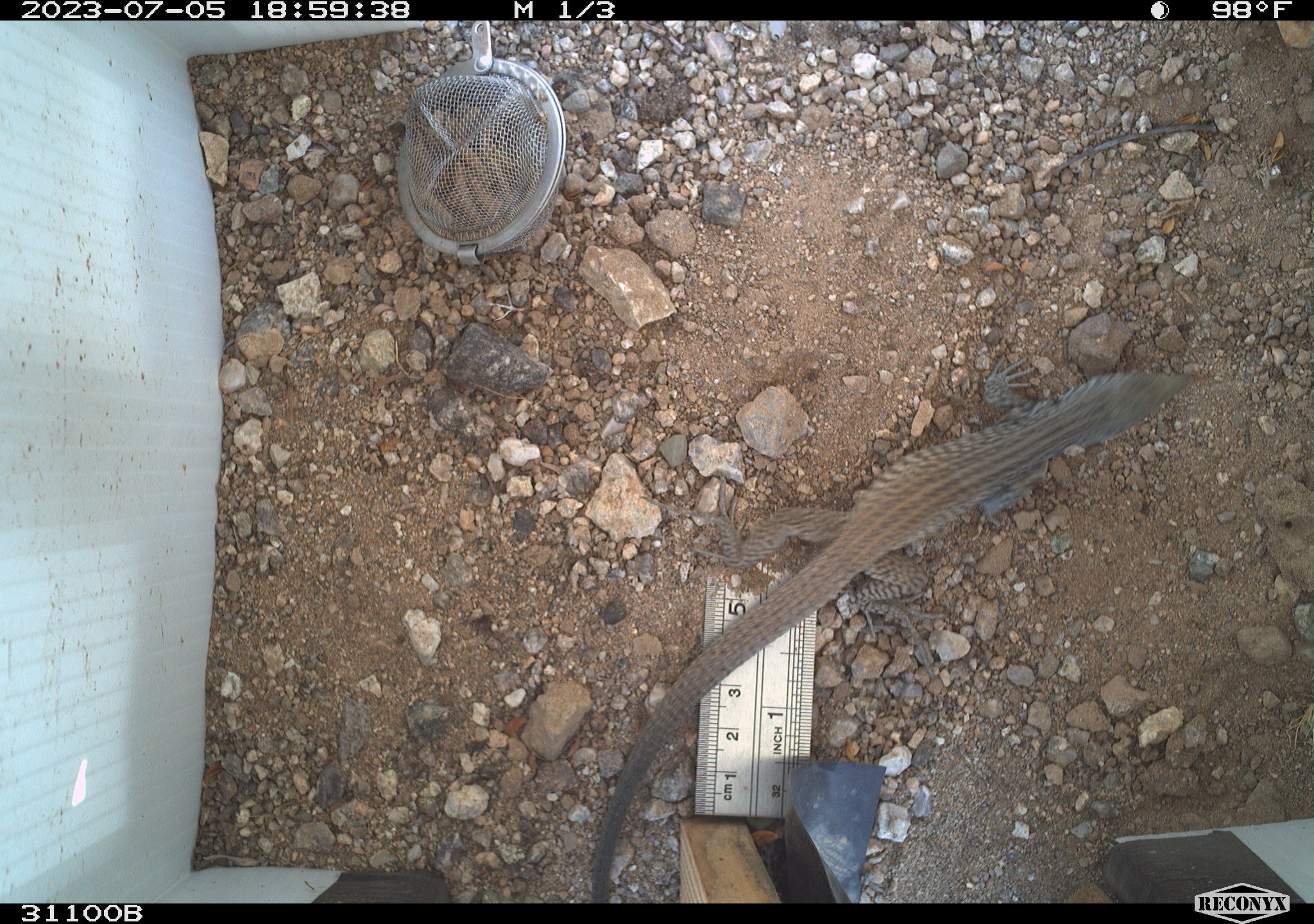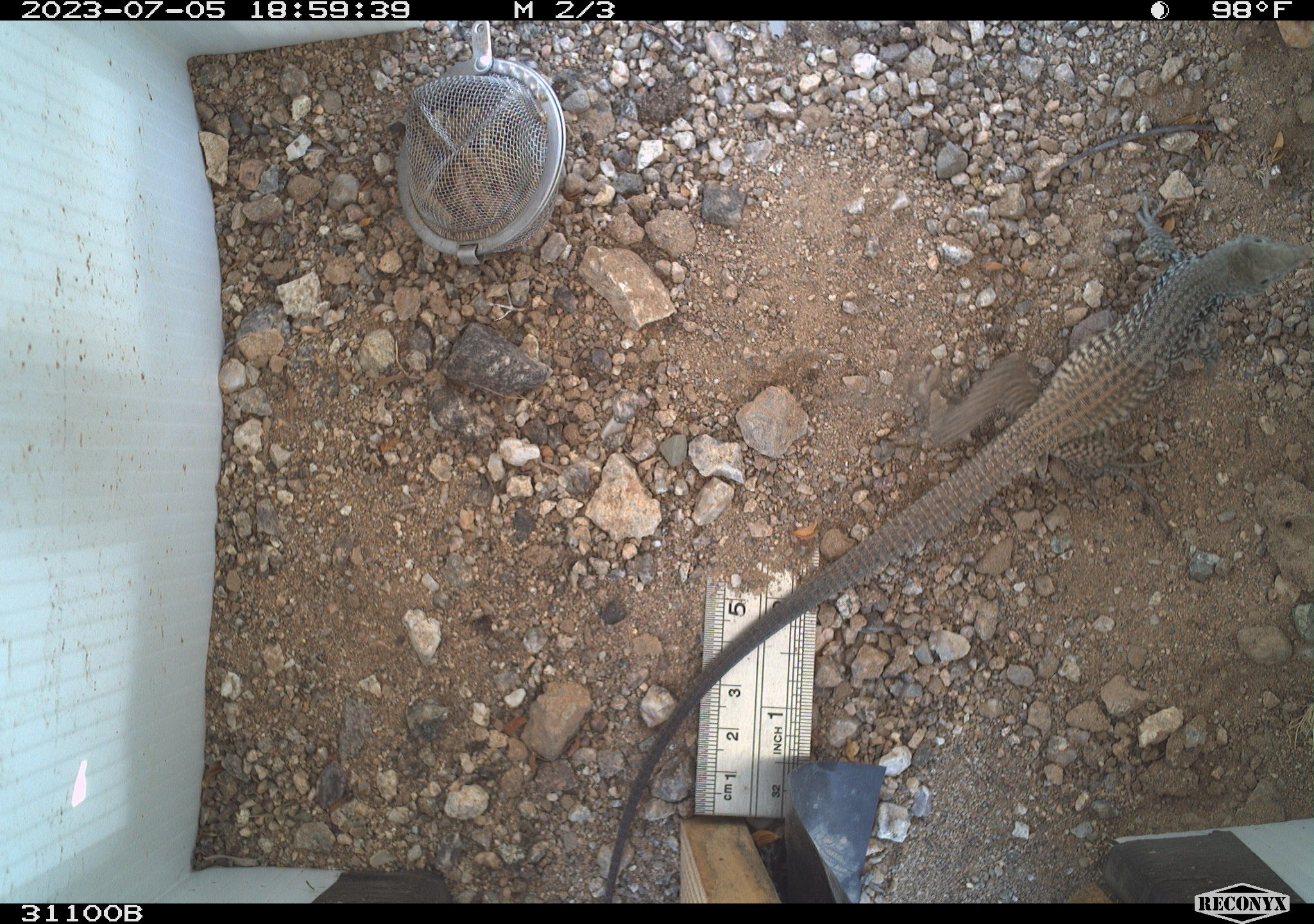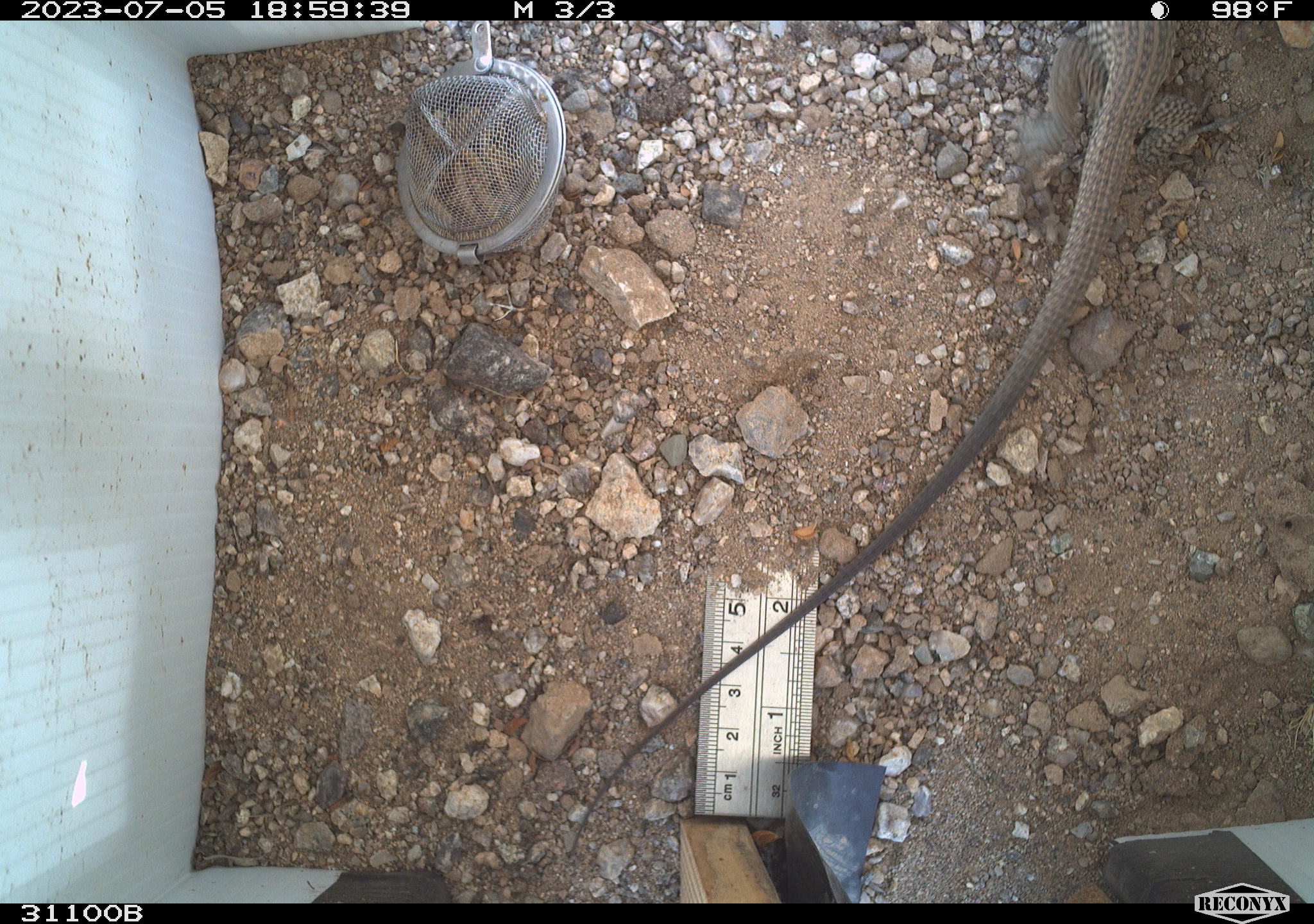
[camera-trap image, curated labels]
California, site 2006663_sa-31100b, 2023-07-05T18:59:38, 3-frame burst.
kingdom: Animalia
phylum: Chordata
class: Reptilia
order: Squamata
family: Teiidae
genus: Aspidoscelis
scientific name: Aspidoscelis tigris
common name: western whiptail